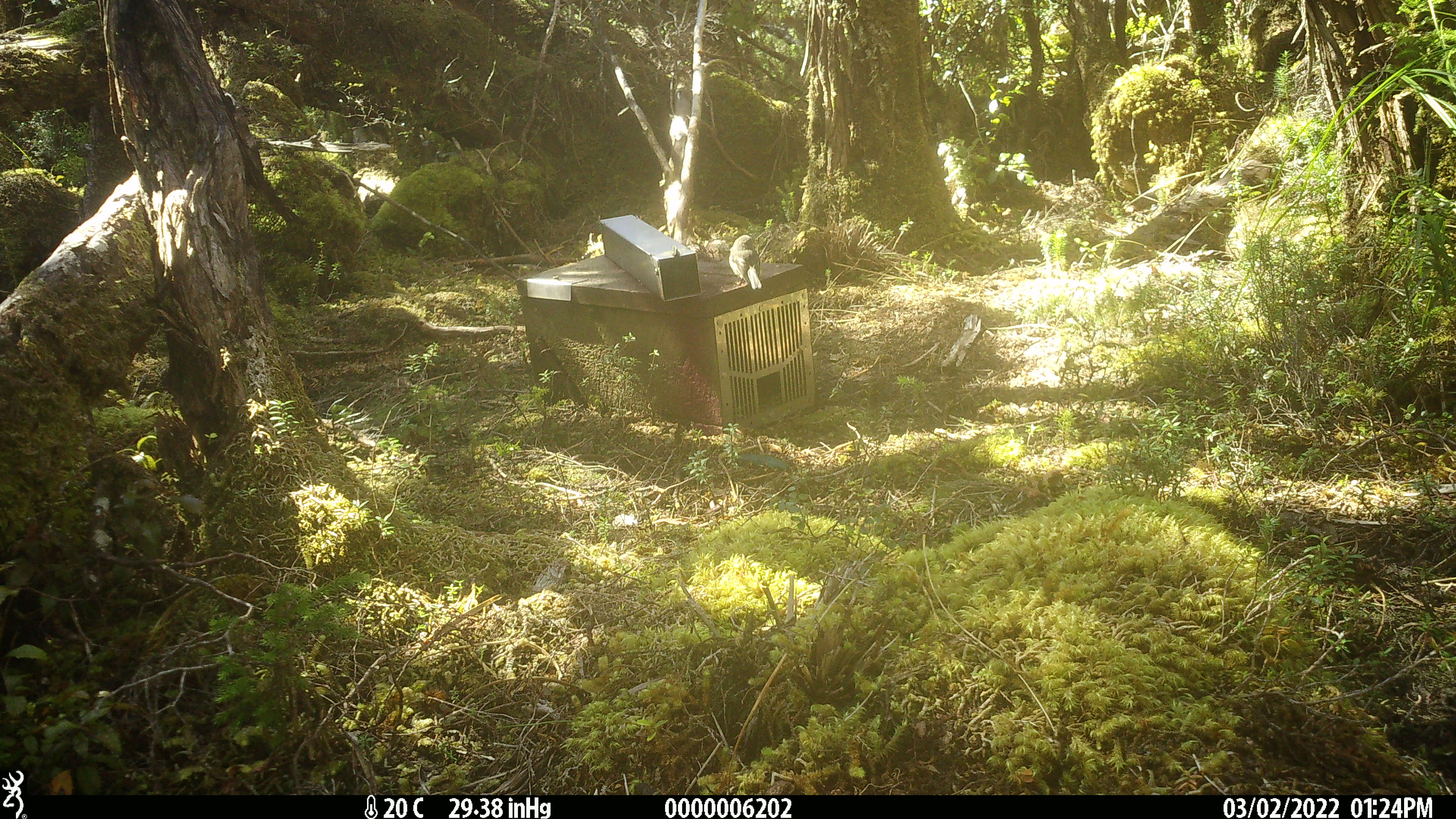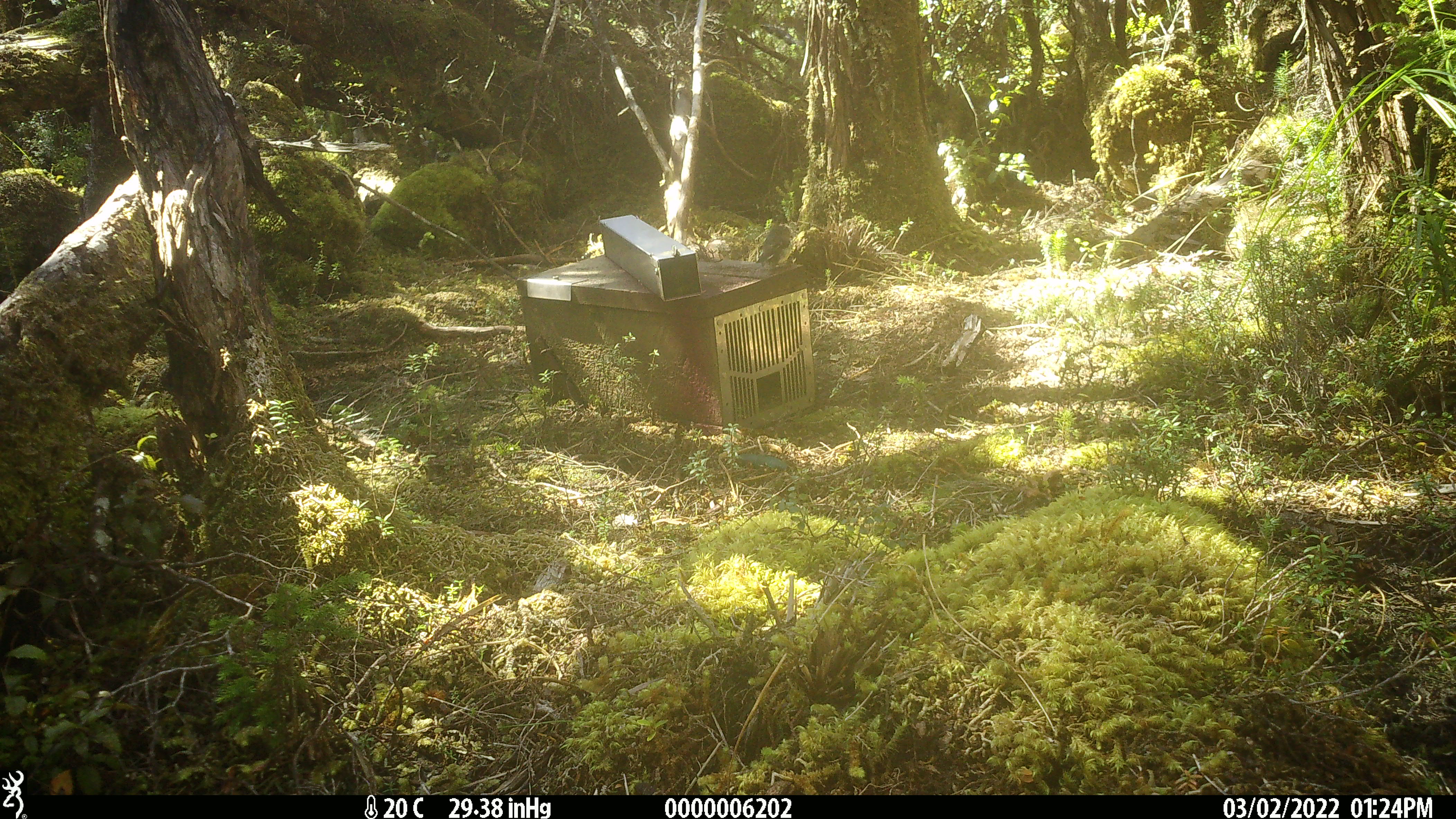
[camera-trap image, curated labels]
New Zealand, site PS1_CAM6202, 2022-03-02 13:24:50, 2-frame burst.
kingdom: Animalia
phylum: Chordata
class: Aves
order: Passeriformes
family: Petroicidae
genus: Petroica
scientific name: Petroica macrocephala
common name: tomtit